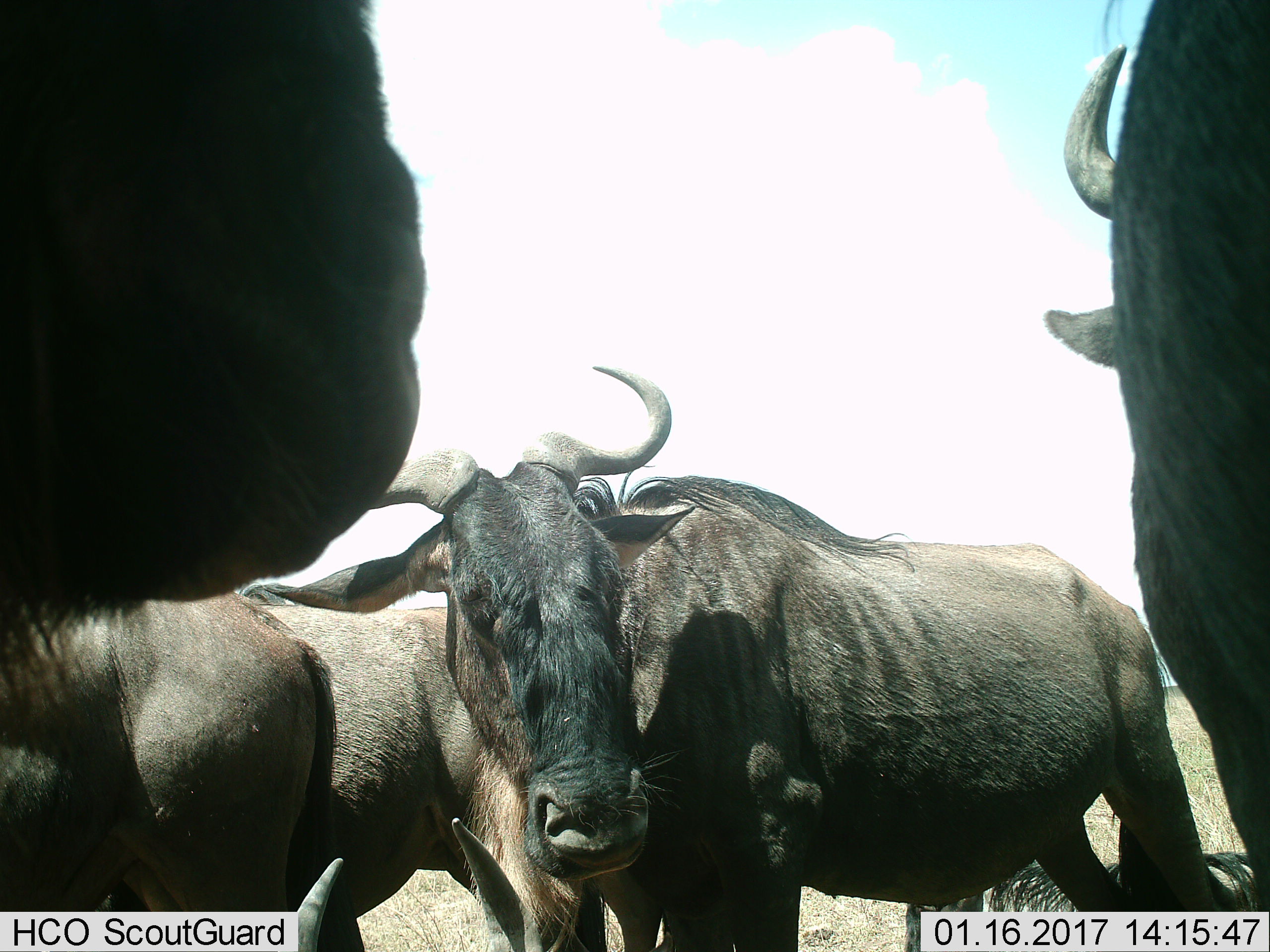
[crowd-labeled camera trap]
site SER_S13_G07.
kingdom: Animalia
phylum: Chordata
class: Mammalia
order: Artiodactyla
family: Bovidae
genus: Connochaetes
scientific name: Connochaetes taurinus taurinus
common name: blue wildebeest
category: wildebeestblue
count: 5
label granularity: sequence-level